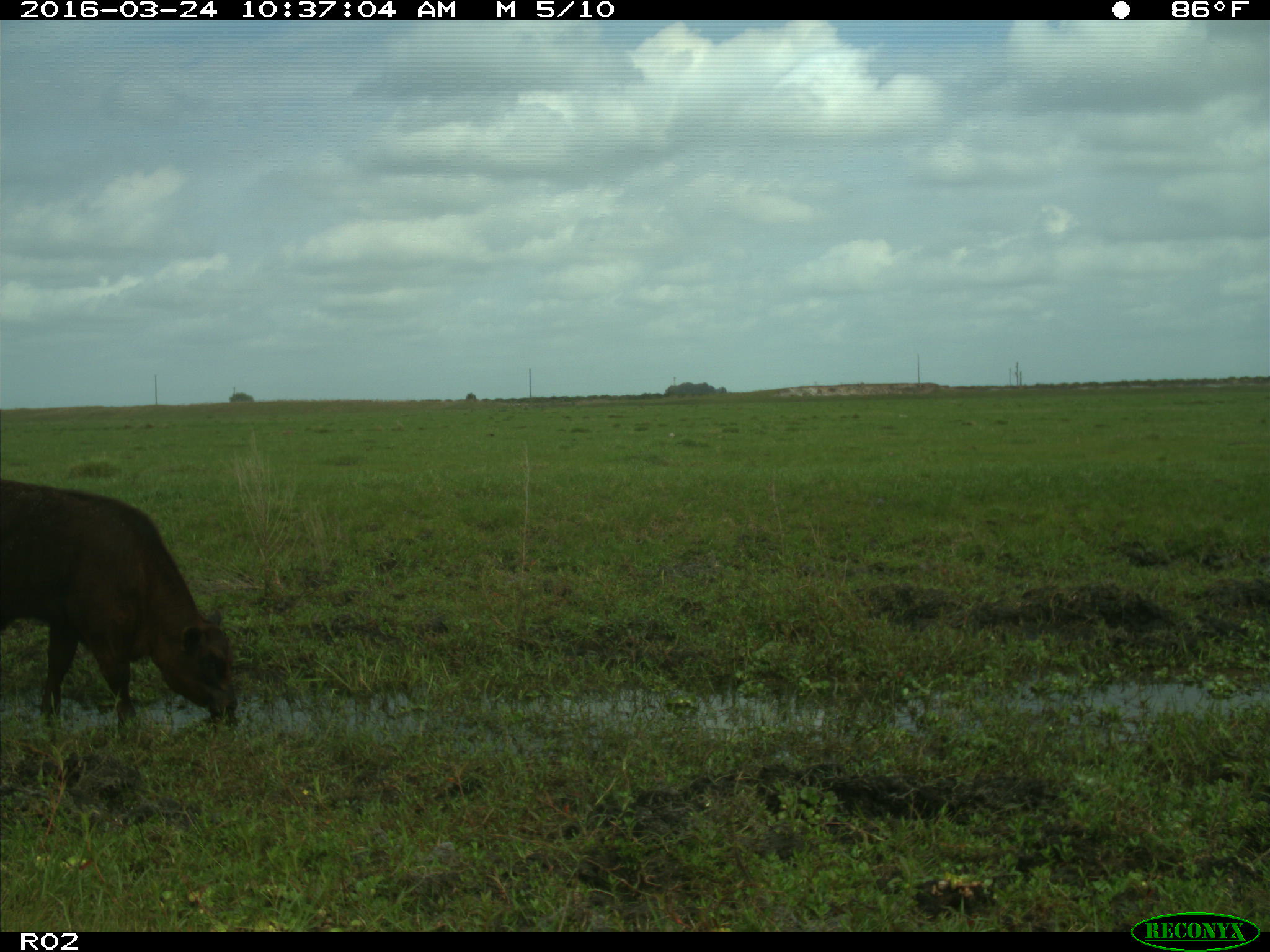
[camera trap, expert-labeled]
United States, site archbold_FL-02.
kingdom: Animalia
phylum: Chordata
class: Mammalia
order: Artiodactyla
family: Bovidae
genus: Bos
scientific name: Bos taurus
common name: domestic cow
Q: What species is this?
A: Bos taurus (domestic cow).